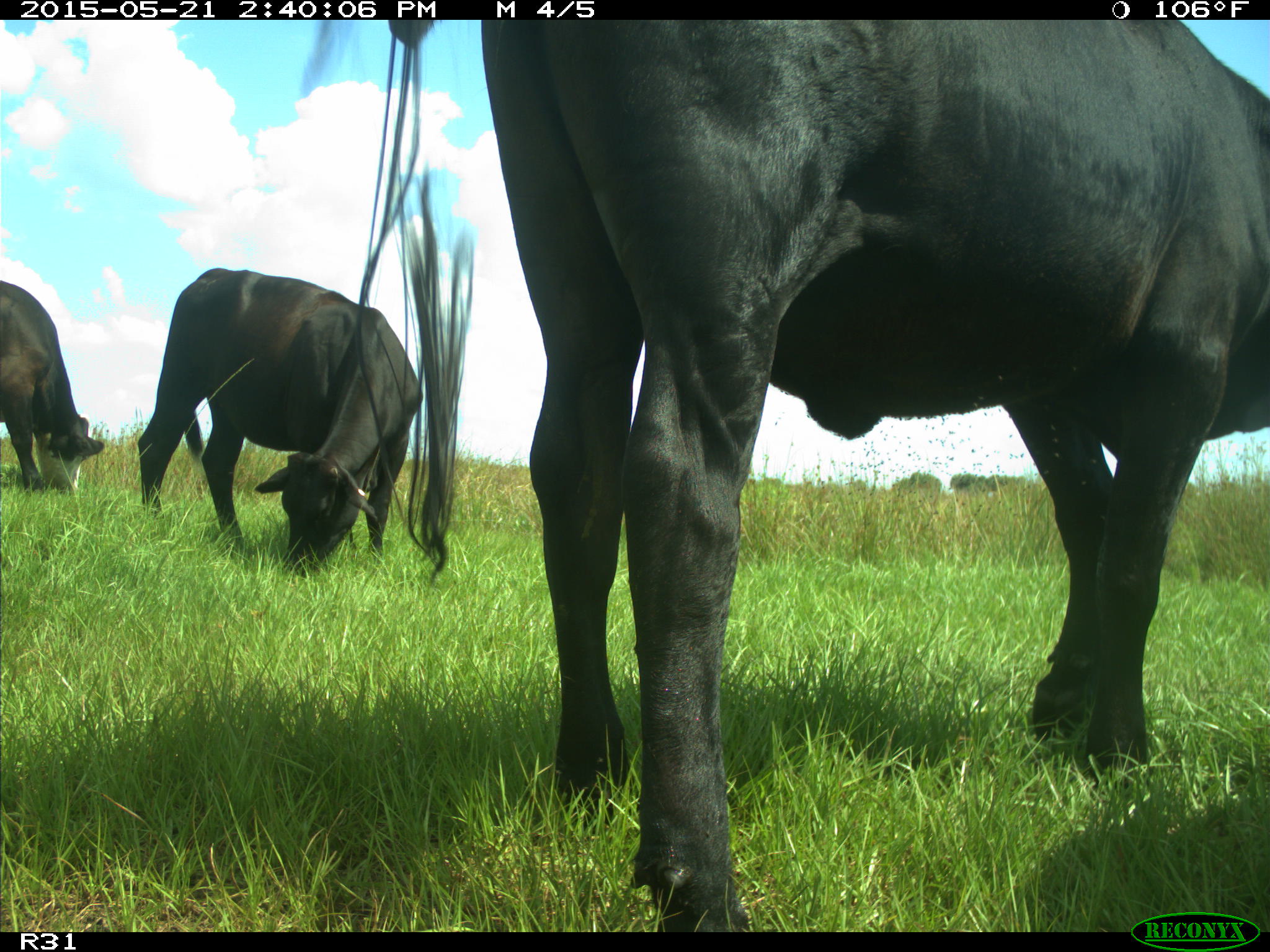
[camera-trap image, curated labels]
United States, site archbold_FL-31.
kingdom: Animalia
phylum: Chordata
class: Mammalia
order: Artiodactyla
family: Bovidae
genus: Bos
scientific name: Bos taurus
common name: domestic cow